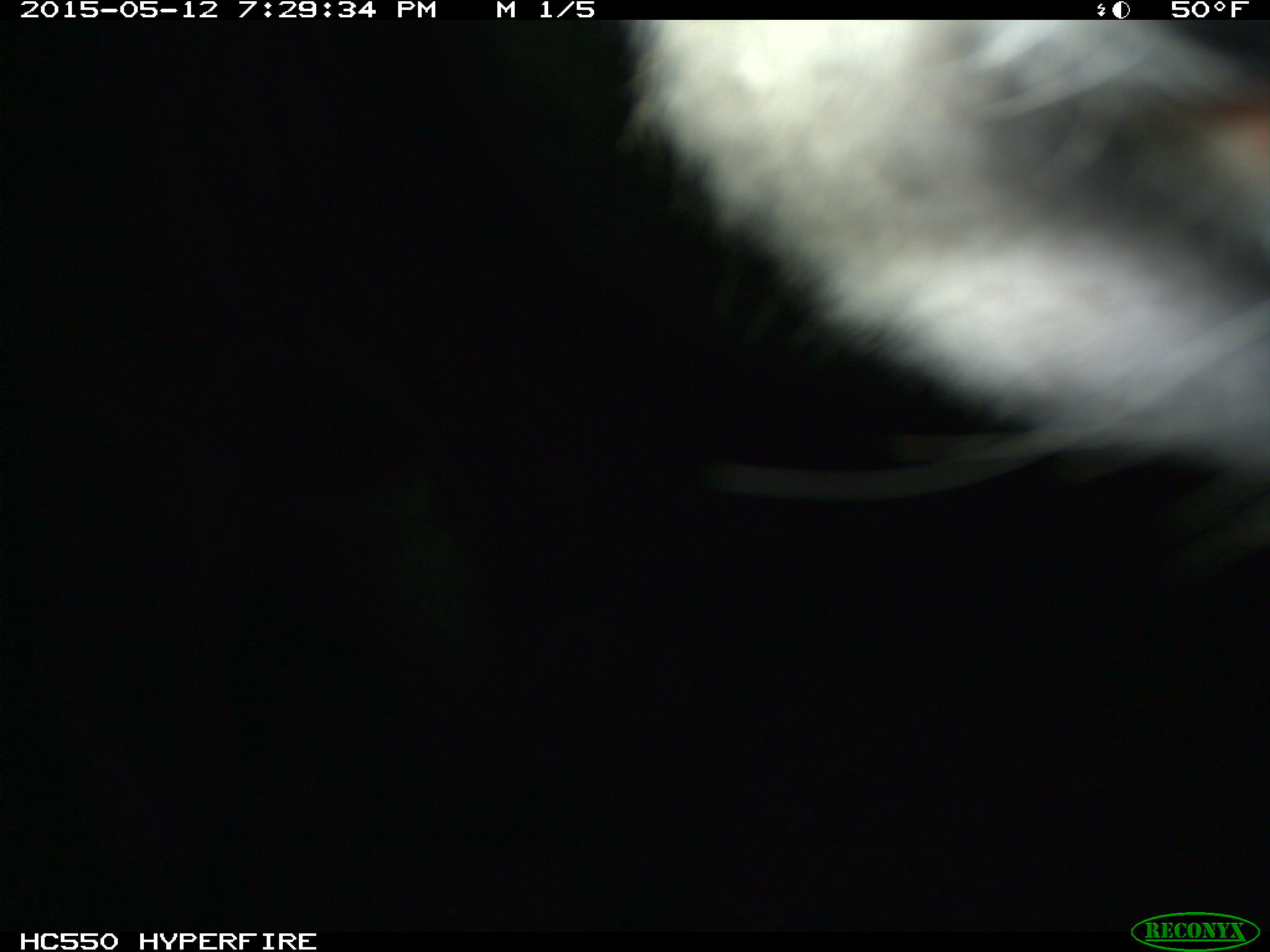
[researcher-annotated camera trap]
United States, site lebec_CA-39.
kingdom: Animalia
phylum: Chordata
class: Mammalia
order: Artiodactyla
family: Bovidae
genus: Bos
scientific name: Bos taurus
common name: domestic cow